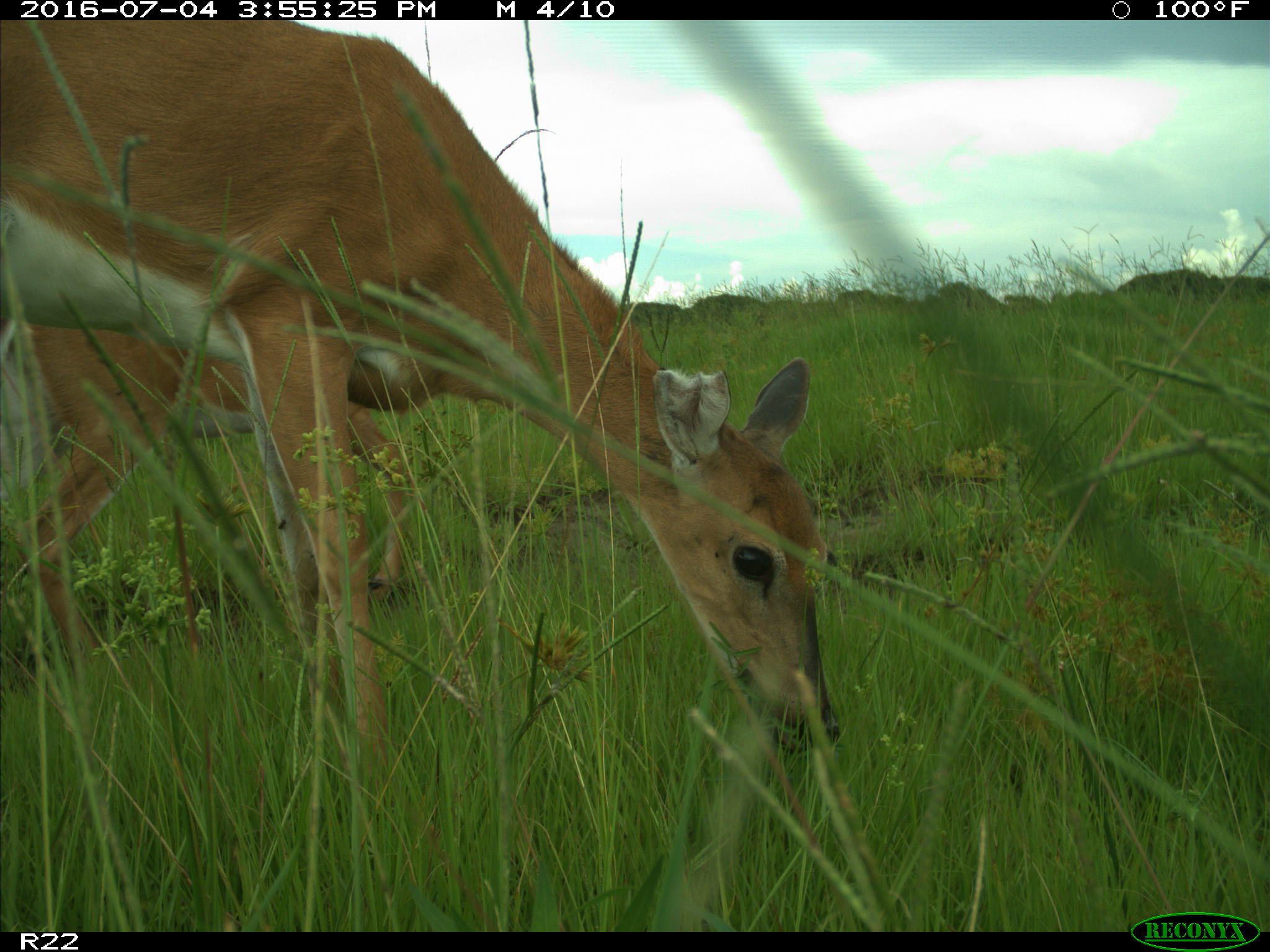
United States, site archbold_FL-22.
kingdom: Animalia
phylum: Chordata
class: Mammalia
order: Artiodactyla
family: Cervidae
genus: Odocoileus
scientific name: Odocoileus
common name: deer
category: unidentified deer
Unidentified deer (deer) (Odocoileus).